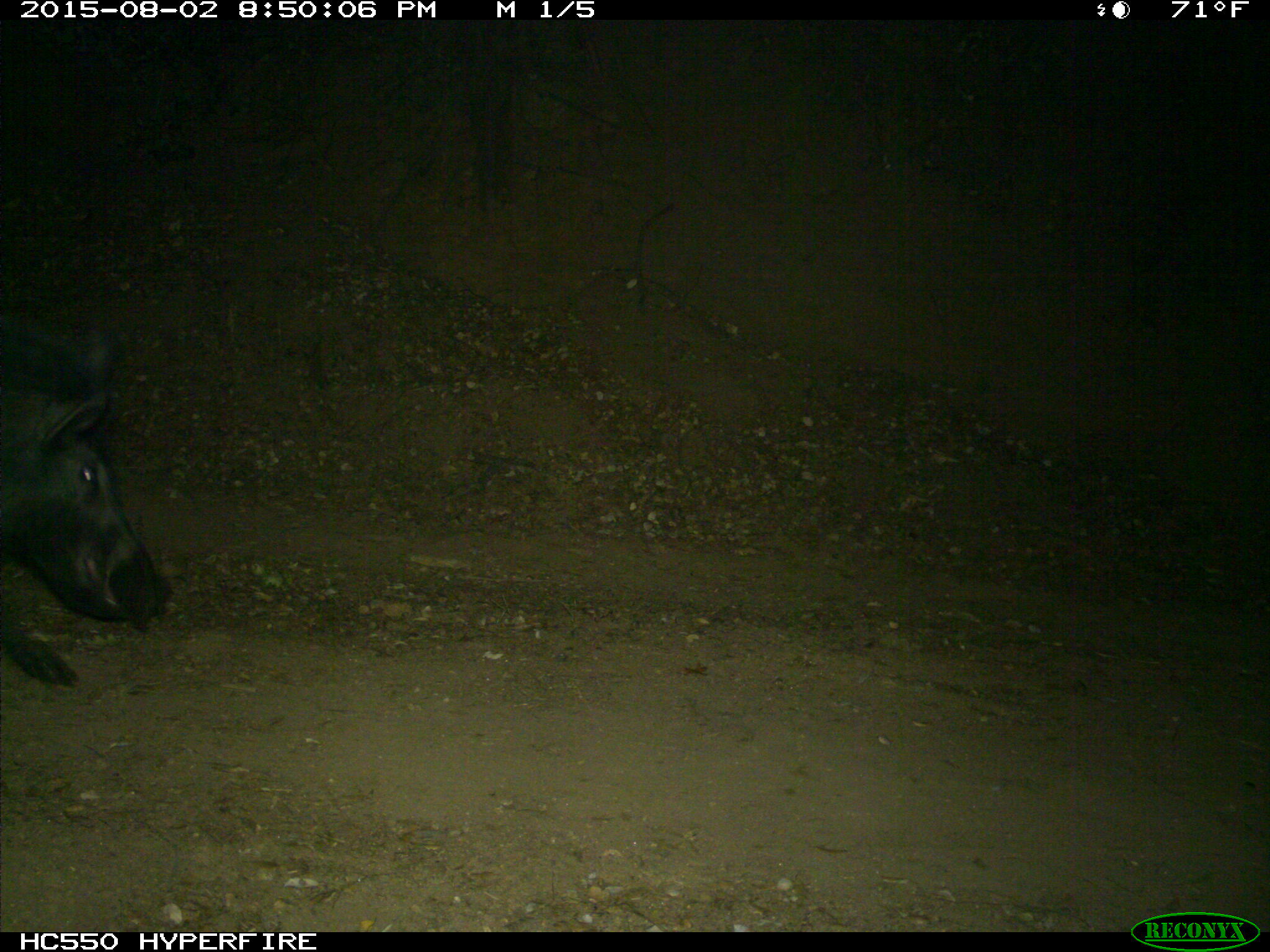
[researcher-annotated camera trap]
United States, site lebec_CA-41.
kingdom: Animalia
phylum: Chordata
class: Mammalia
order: Artiodactyla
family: Suidae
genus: Sus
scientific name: Sus scrofa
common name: wild boar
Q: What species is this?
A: Sus scrofa (wild boar).